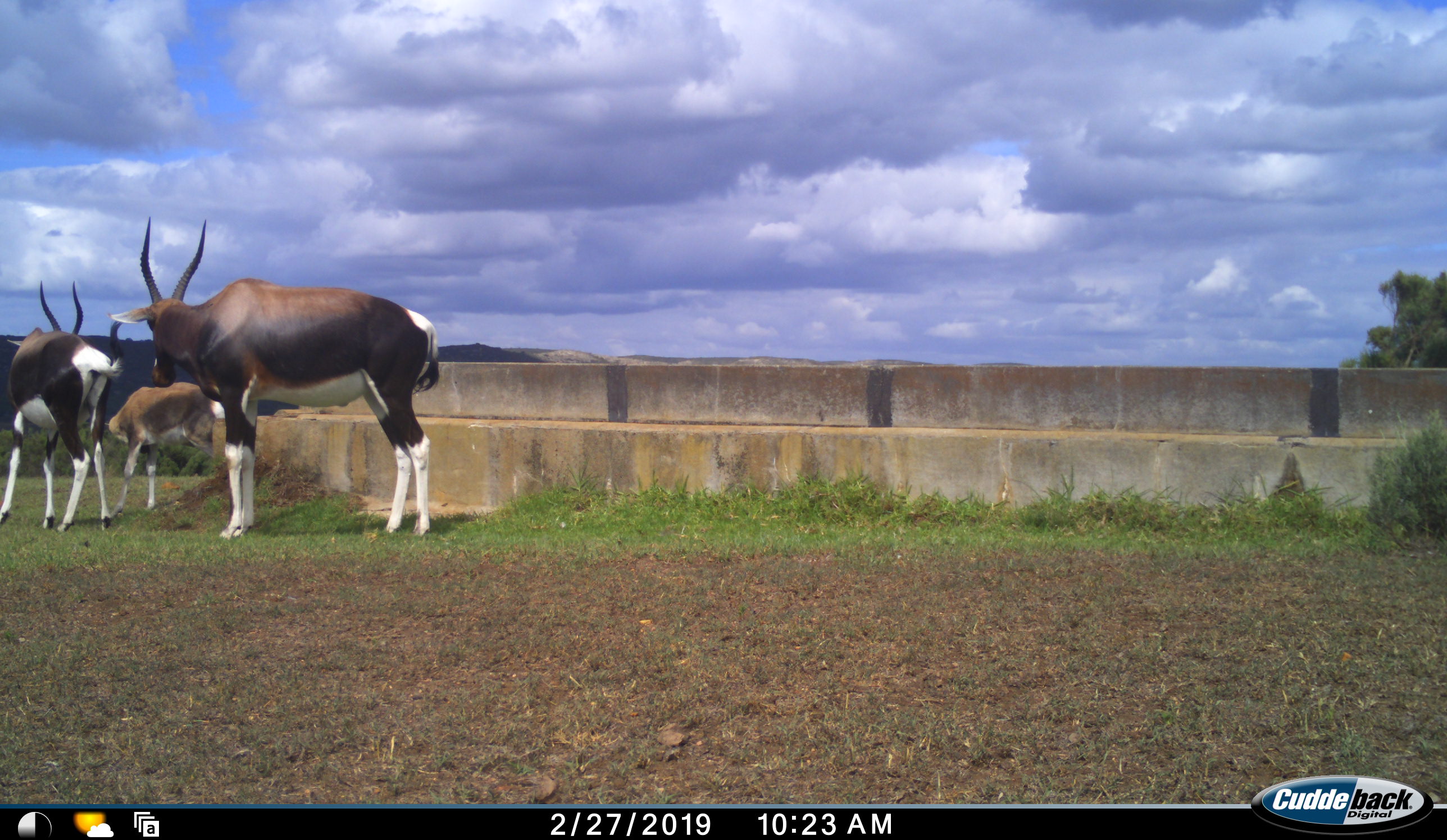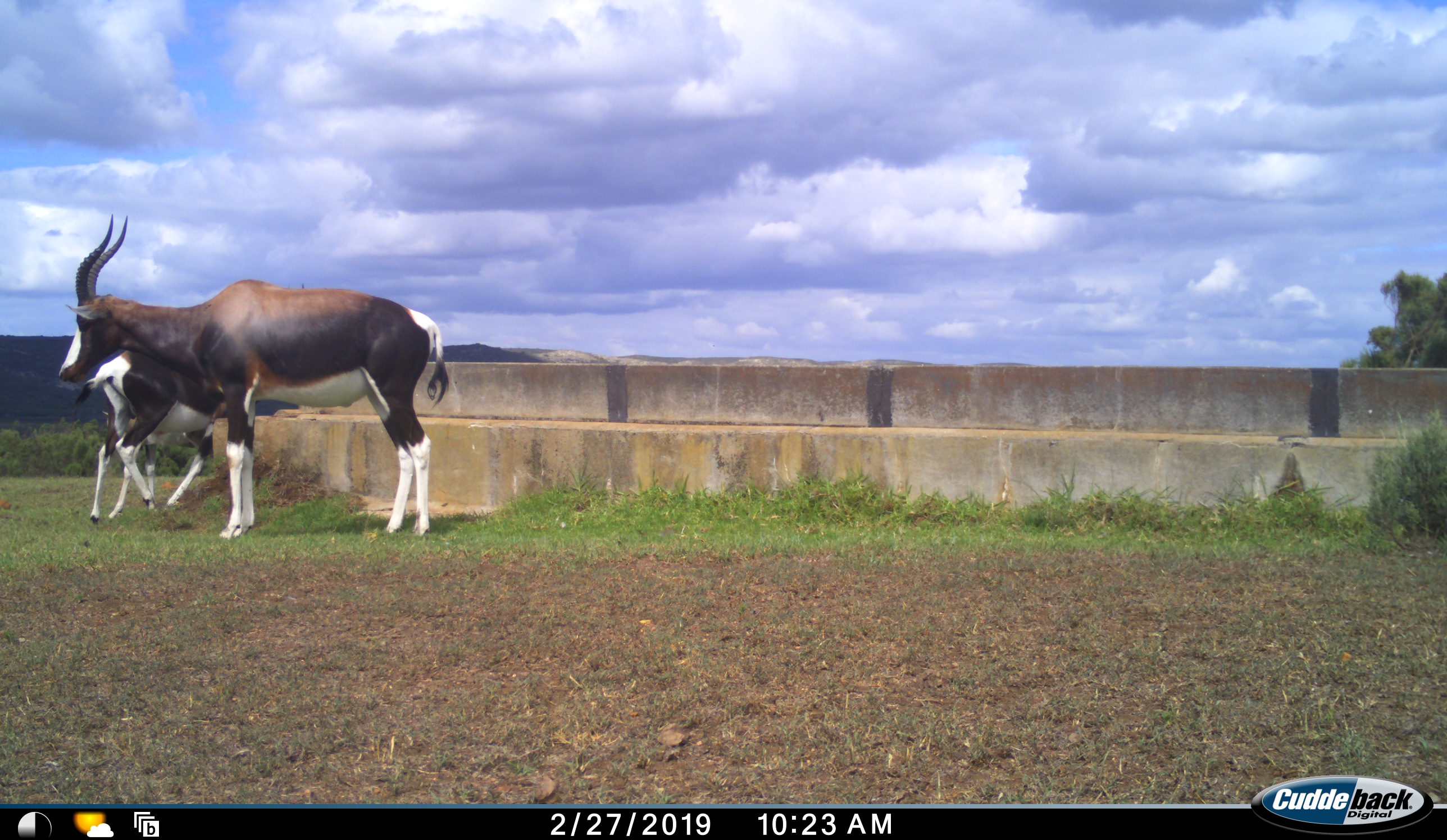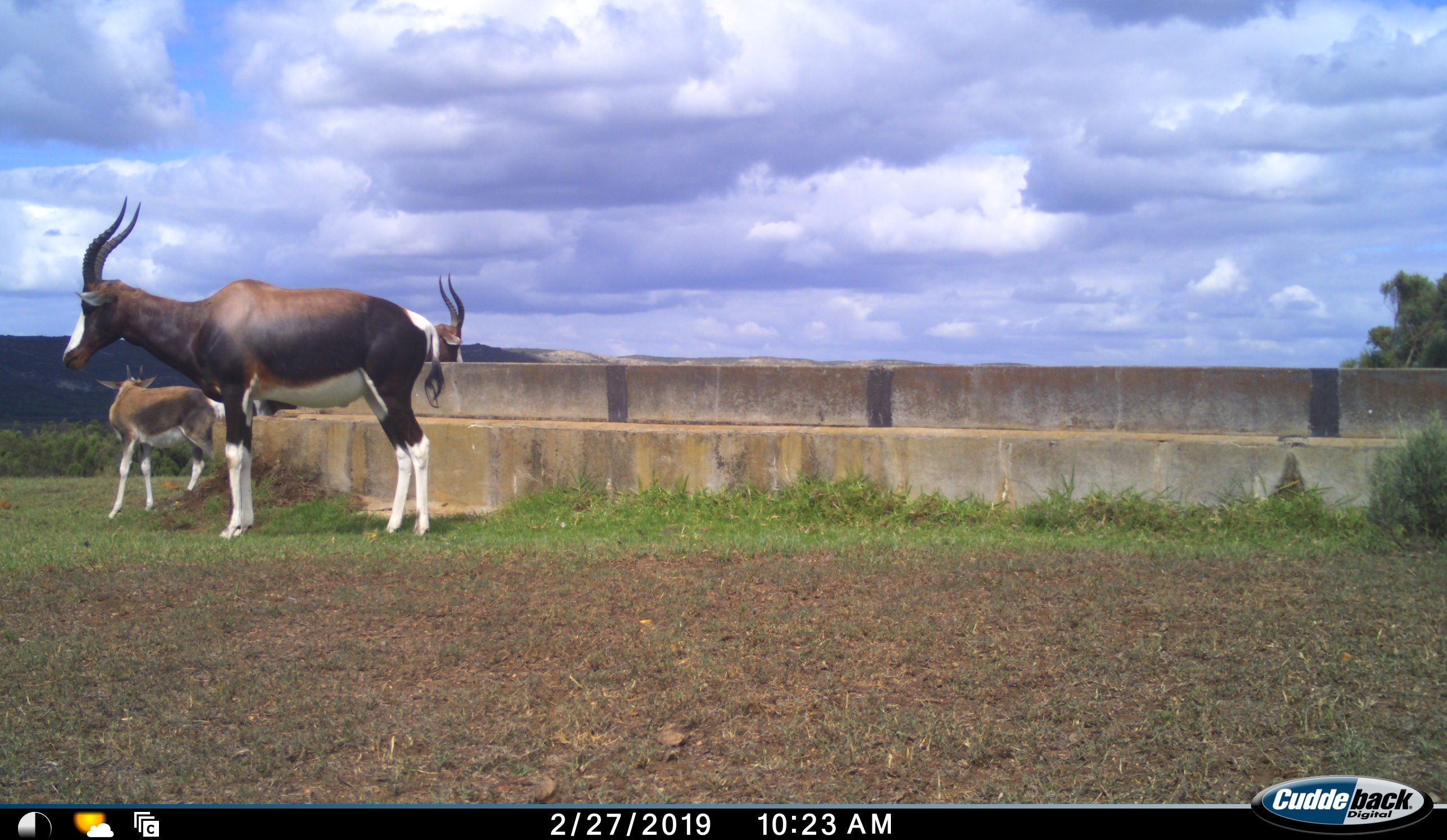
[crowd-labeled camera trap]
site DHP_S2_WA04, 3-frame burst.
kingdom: Animalia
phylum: Chordata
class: Mammalia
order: Artiodactyla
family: Bovidae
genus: Damaliscus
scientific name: Damaliscus pygargus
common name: bontebok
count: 3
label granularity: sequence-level